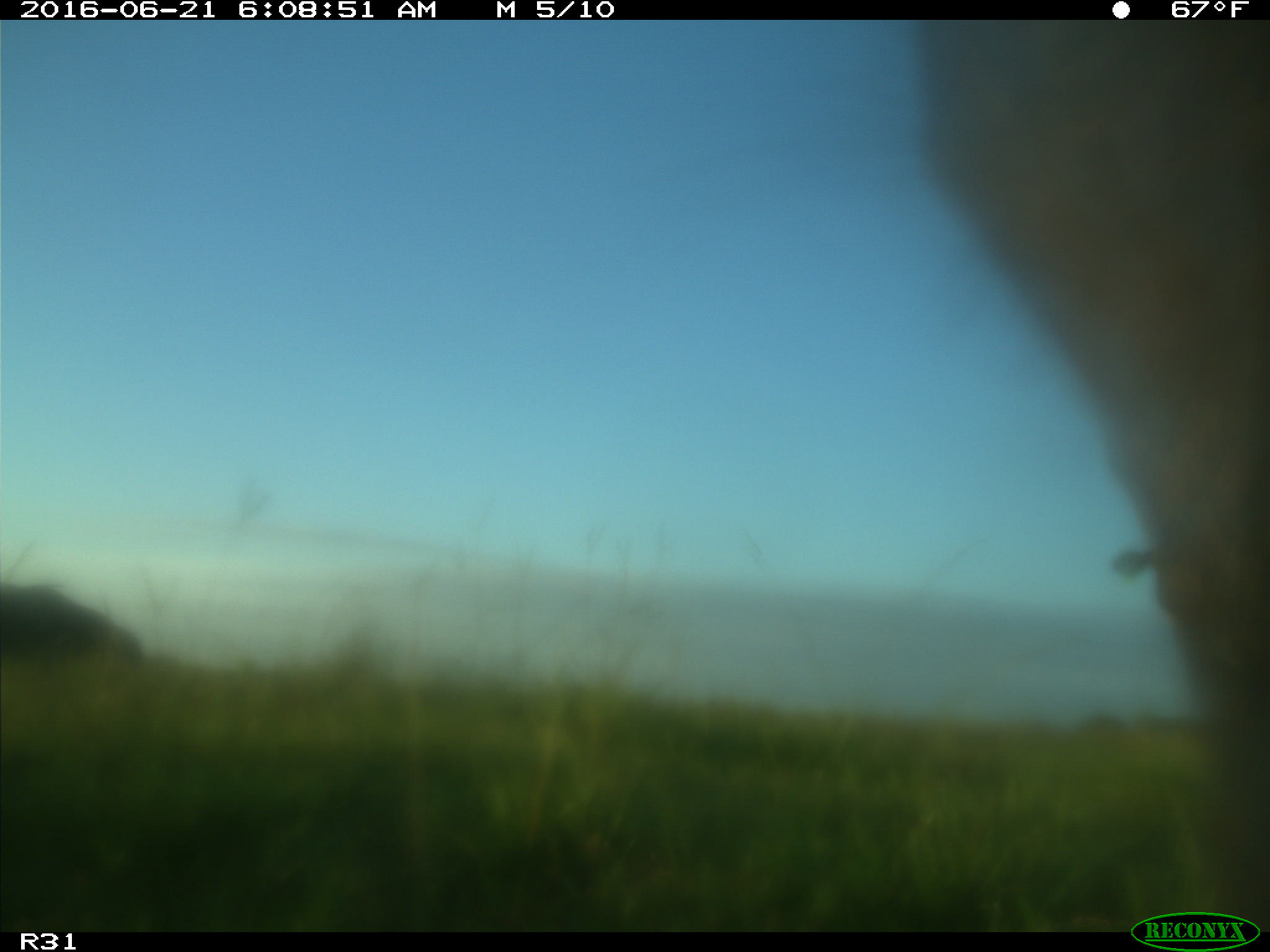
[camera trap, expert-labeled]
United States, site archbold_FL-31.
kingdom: Animalia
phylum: Chordata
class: Mammalia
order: Artiodactyla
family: Bovidae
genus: Bos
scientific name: Bos taurus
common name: domestic cow